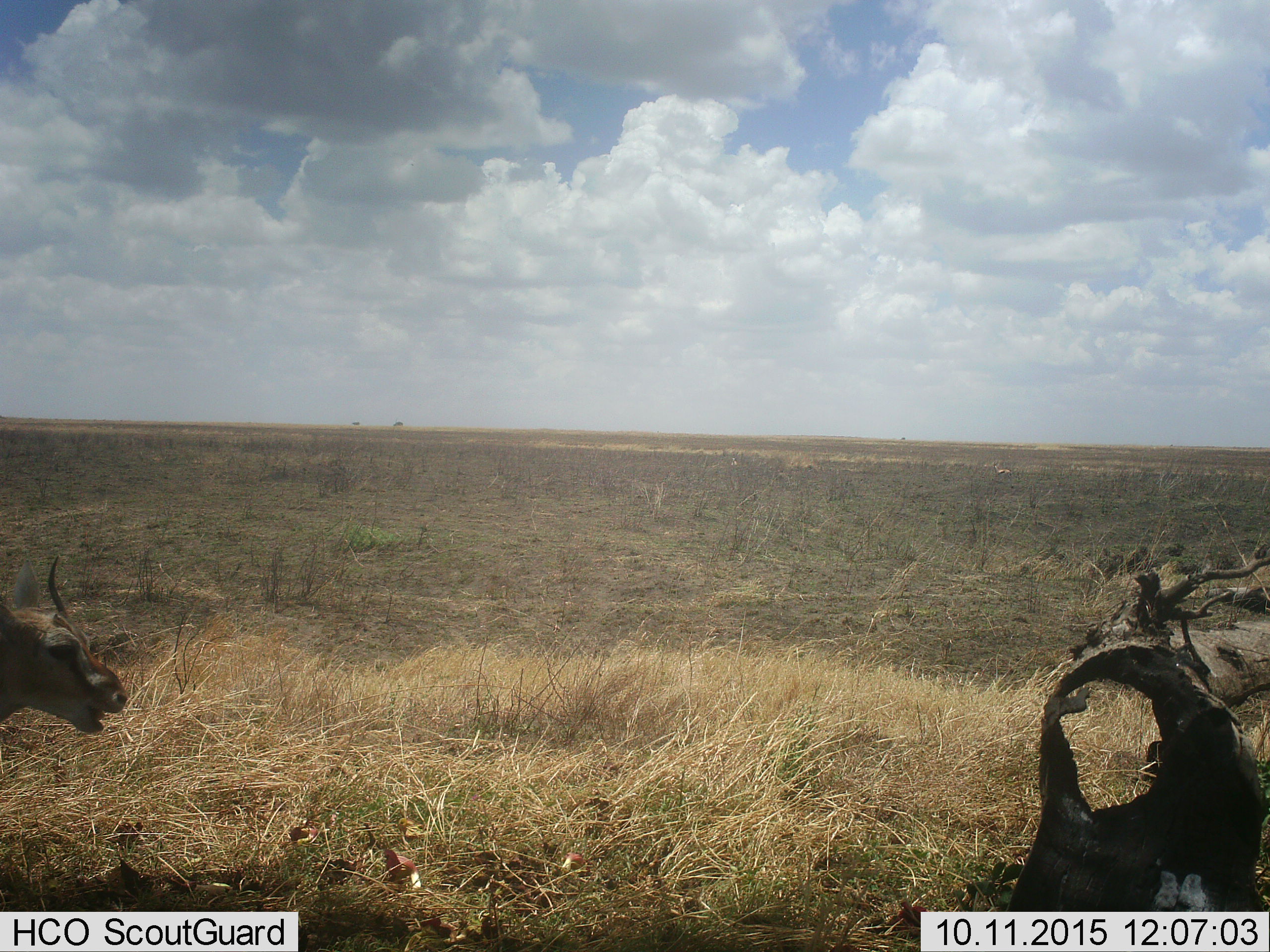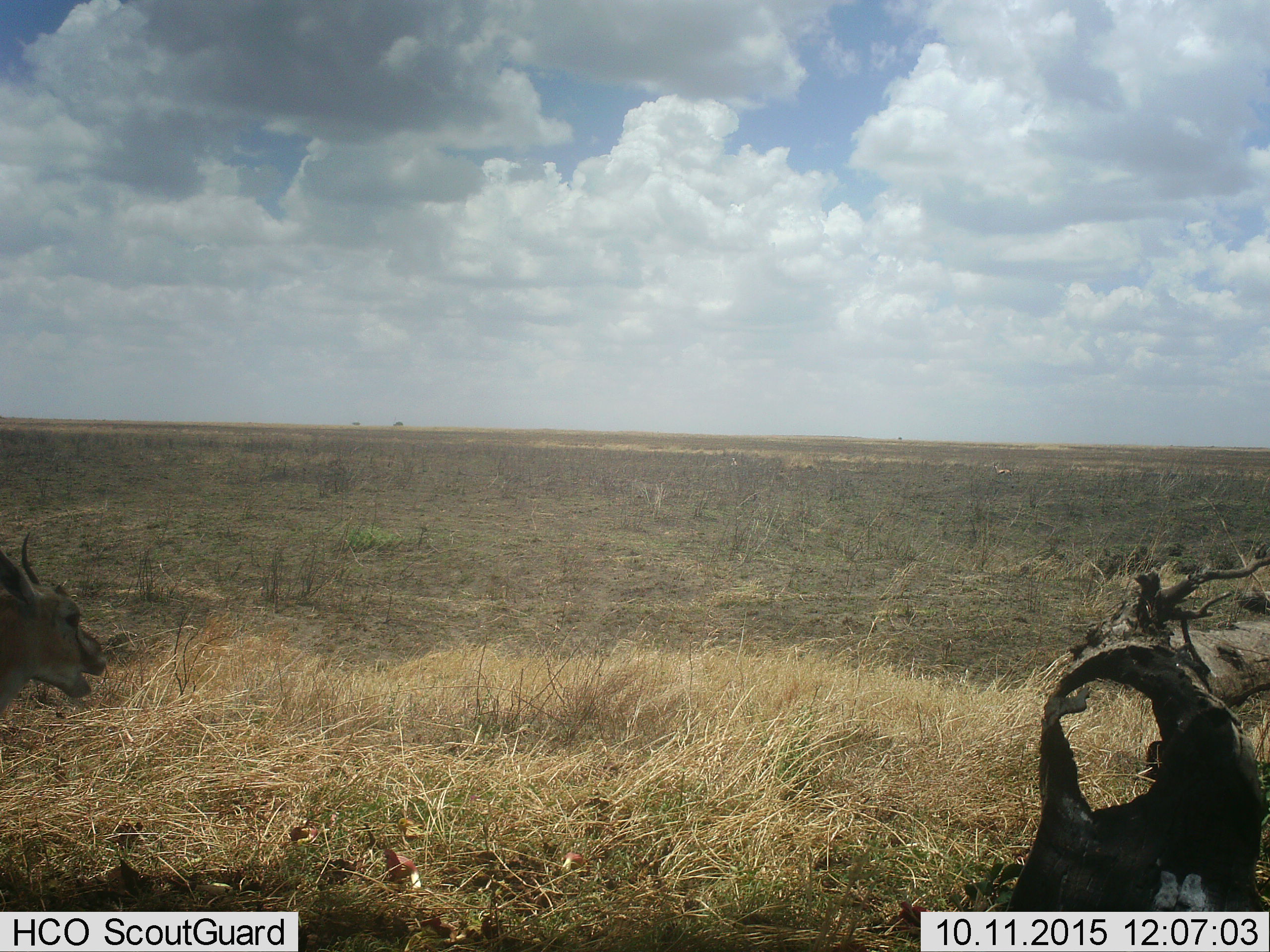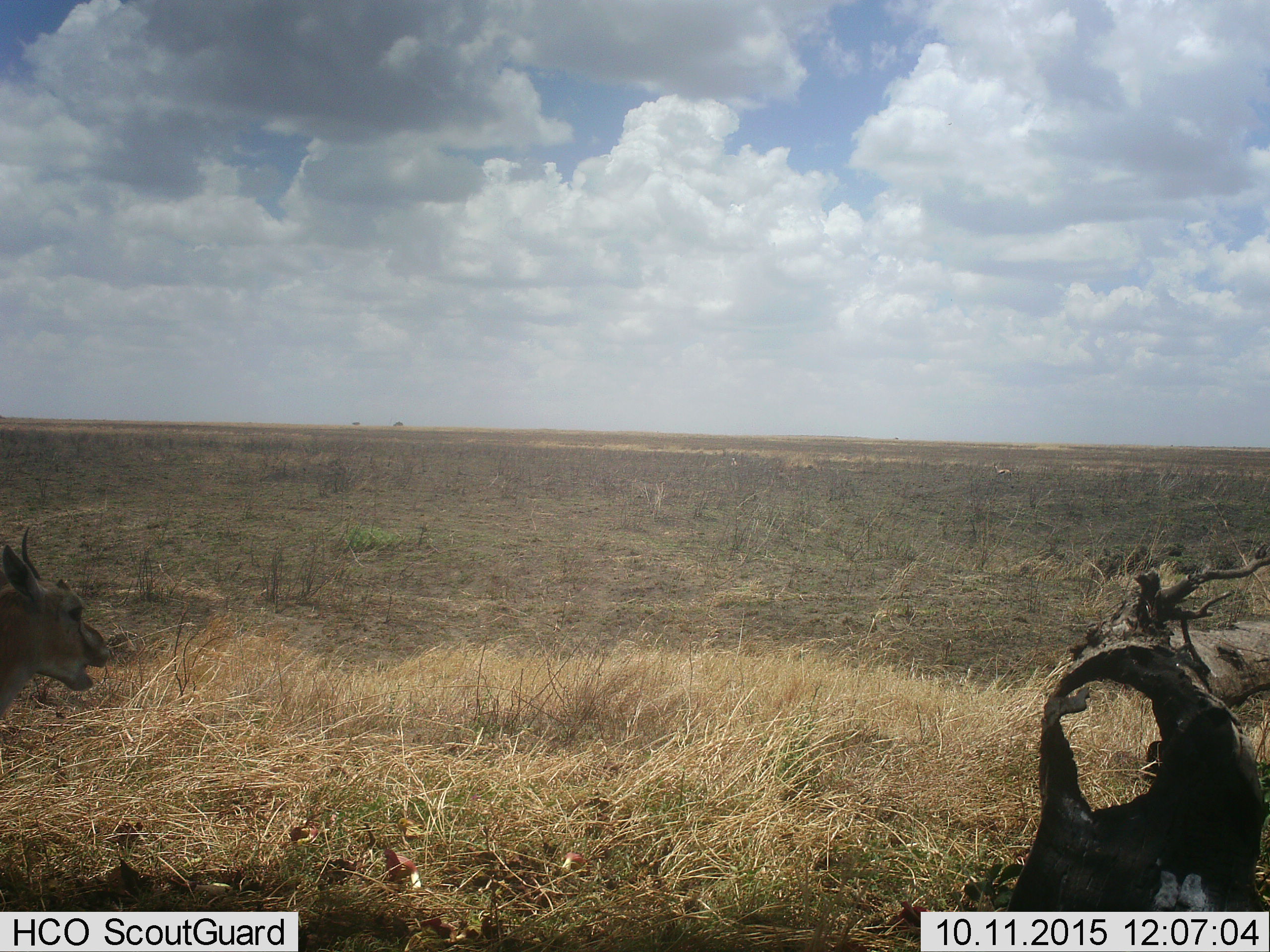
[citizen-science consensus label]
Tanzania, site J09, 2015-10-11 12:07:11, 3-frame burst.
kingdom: Animalia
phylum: Chordata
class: Mammalia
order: Artiodactyla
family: Bovidae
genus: Eudorcas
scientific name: Eudorcas thomsonii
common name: thomson's gazelle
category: gazellethomsons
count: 1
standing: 91%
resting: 0%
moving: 9%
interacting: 9%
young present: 0%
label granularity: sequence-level